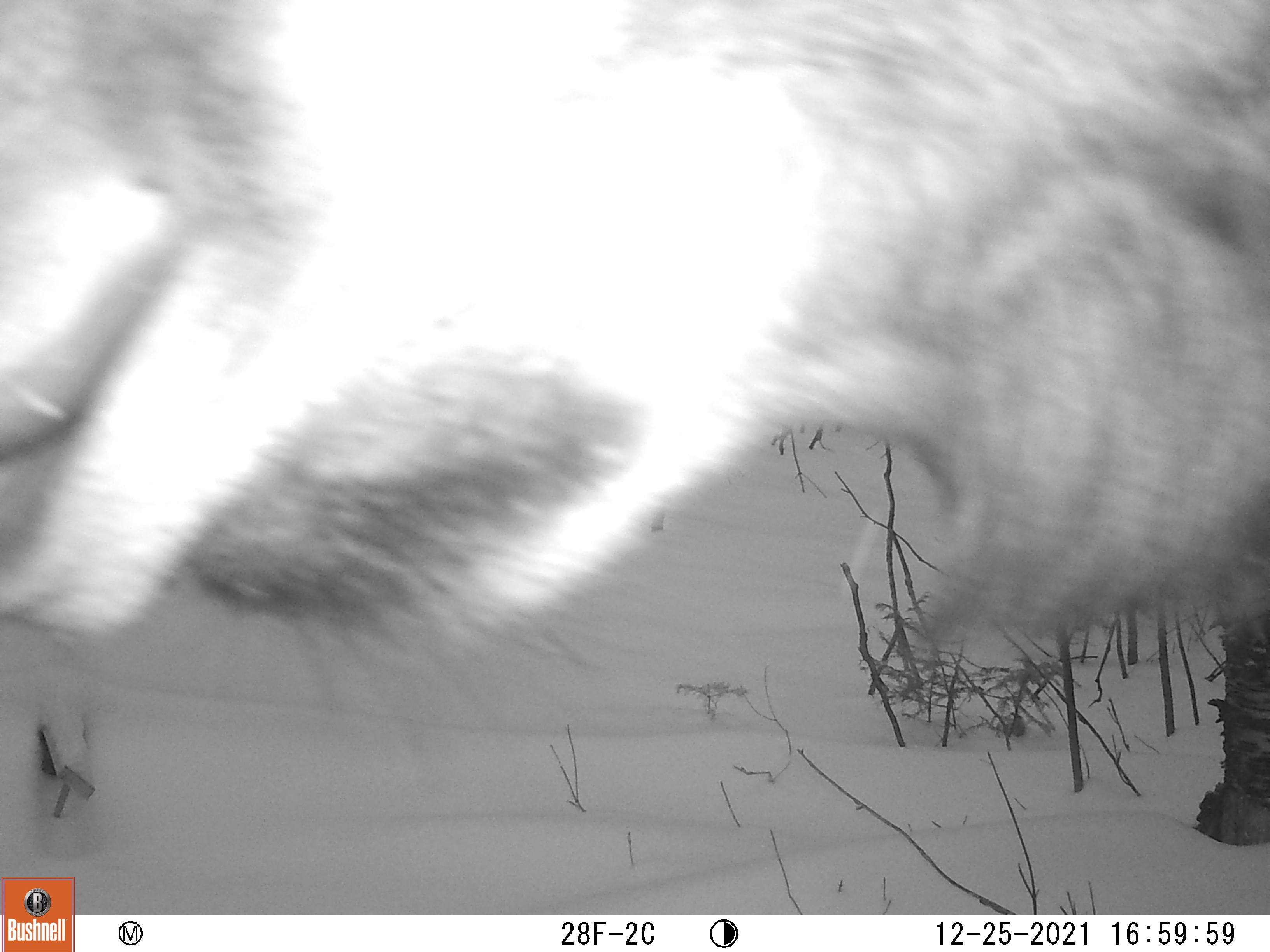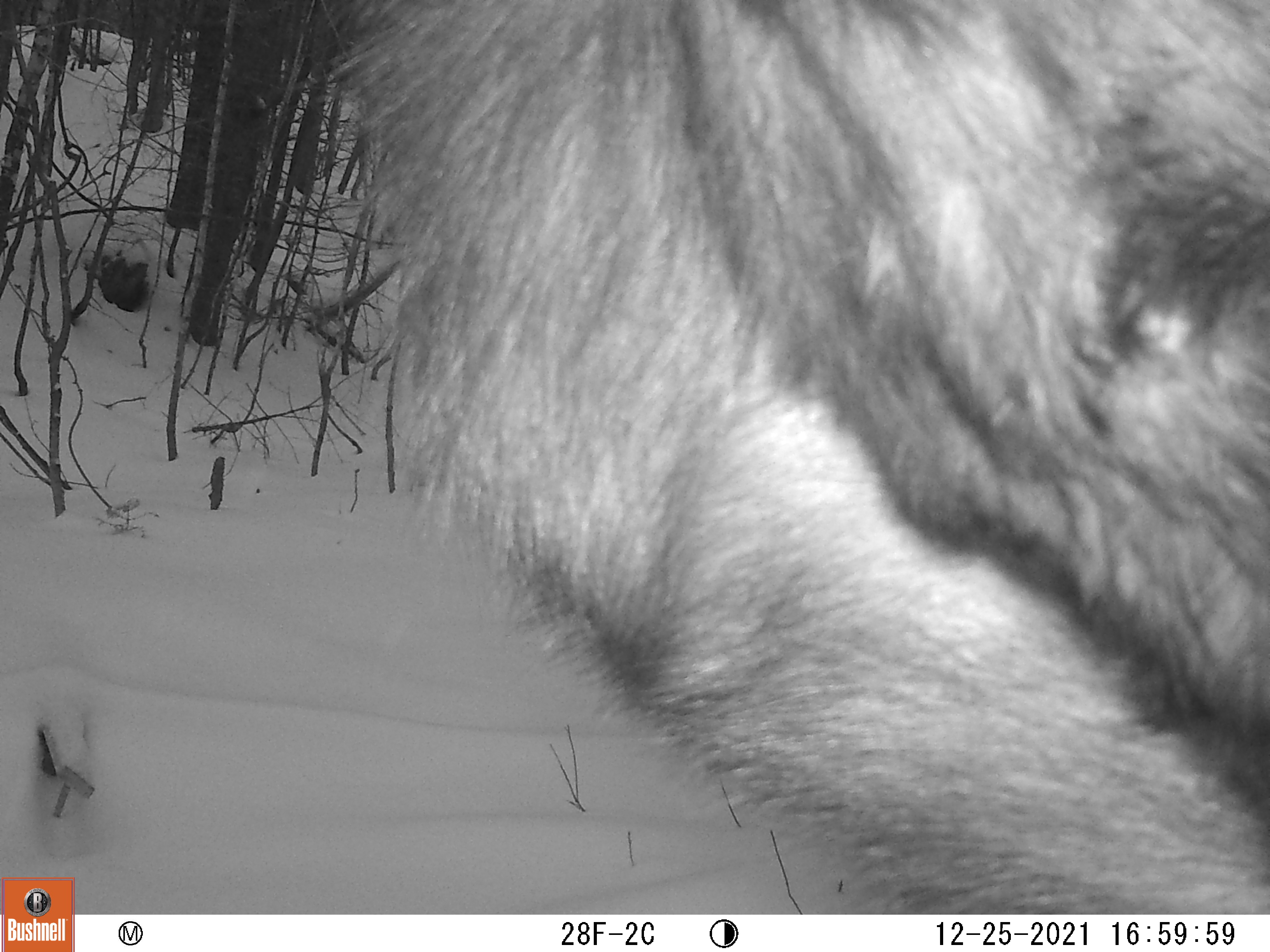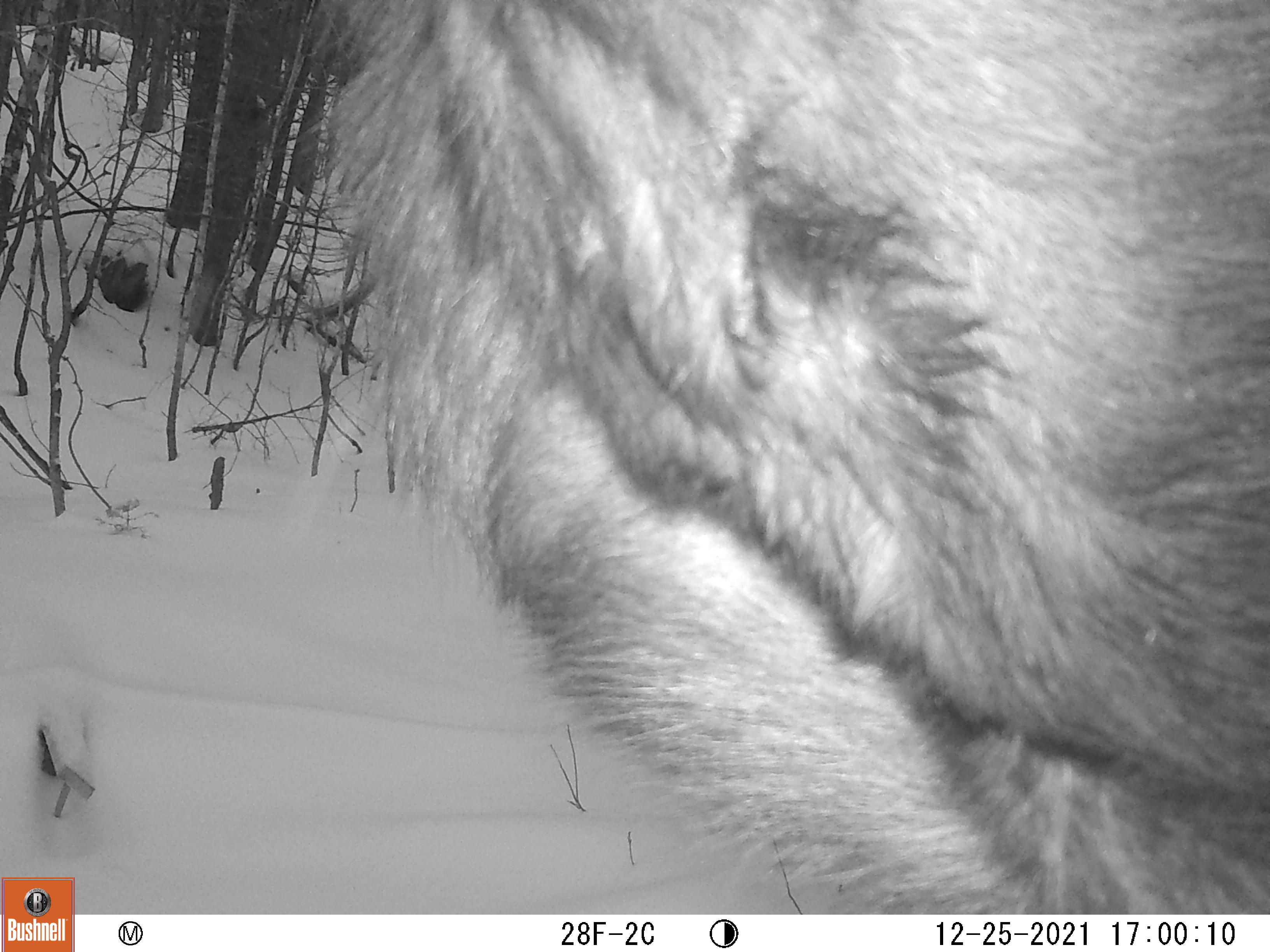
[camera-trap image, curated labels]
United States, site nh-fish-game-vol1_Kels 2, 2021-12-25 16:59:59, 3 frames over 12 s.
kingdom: Animalia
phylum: Chordata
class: Mammalia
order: Artiodactyla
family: Cervidae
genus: Alces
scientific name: Alces alces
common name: moose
Moose (Alces alces).